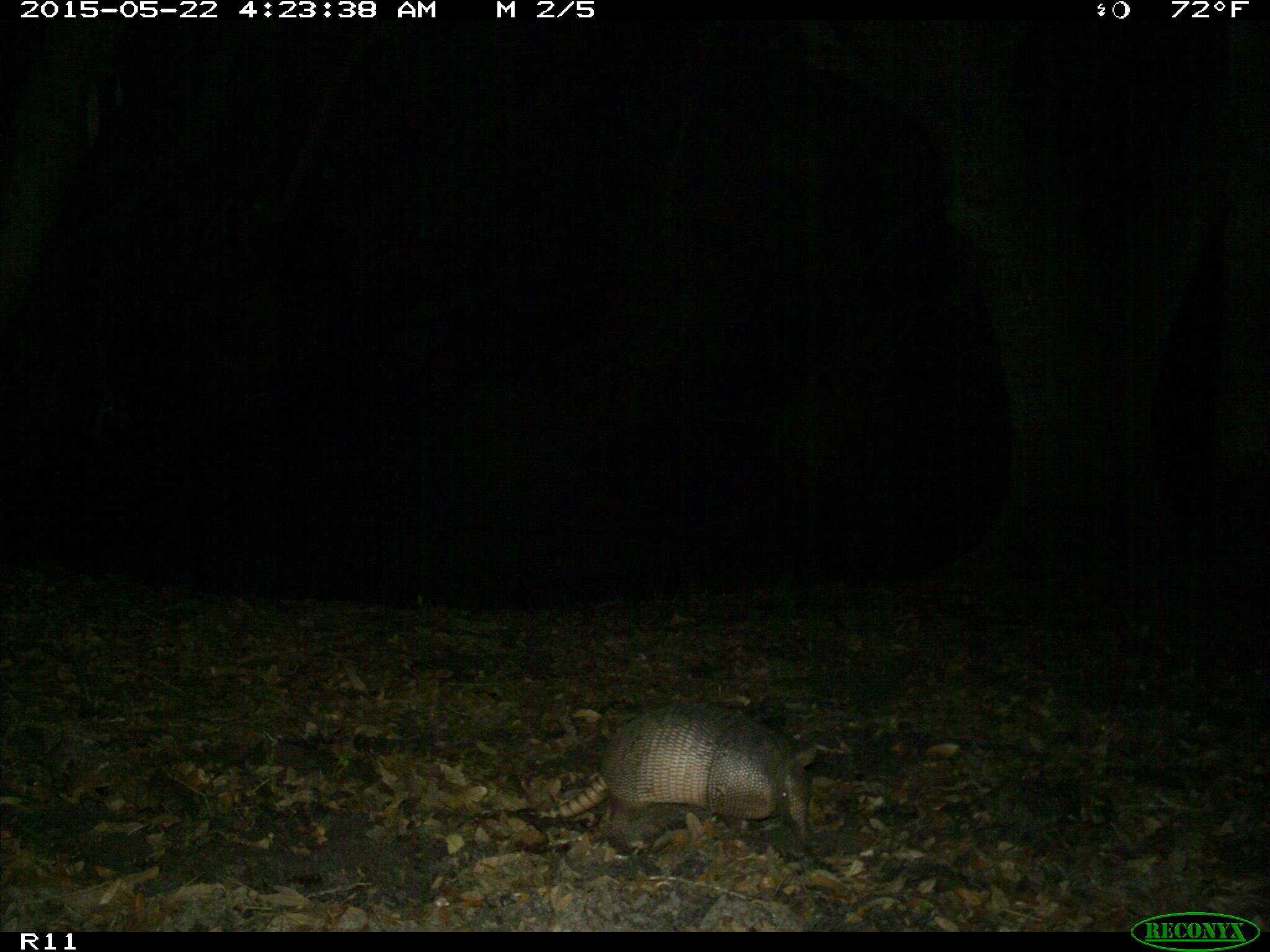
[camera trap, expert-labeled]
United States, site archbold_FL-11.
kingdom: Animalia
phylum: Chordata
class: Mammalia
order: Cingulata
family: Dasypodidae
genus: Dasypus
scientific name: Dasypus novemcinctus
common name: nine-banded armadillo